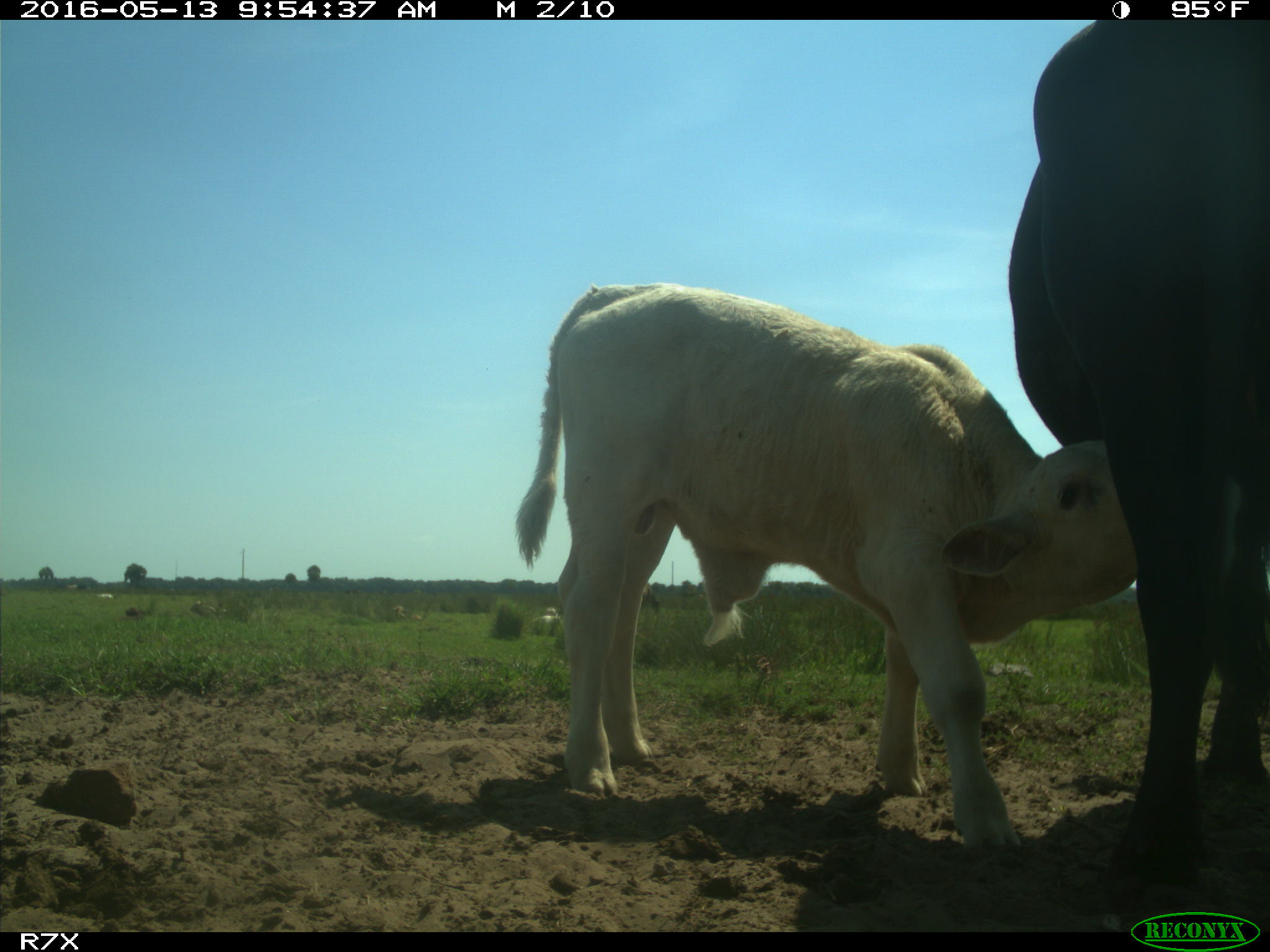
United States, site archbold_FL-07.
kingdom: Animalia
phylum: Chordata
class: Mammalia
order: Artiodactyla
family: Bovidae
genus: Bos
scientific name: Bos taurus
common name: domestic cow